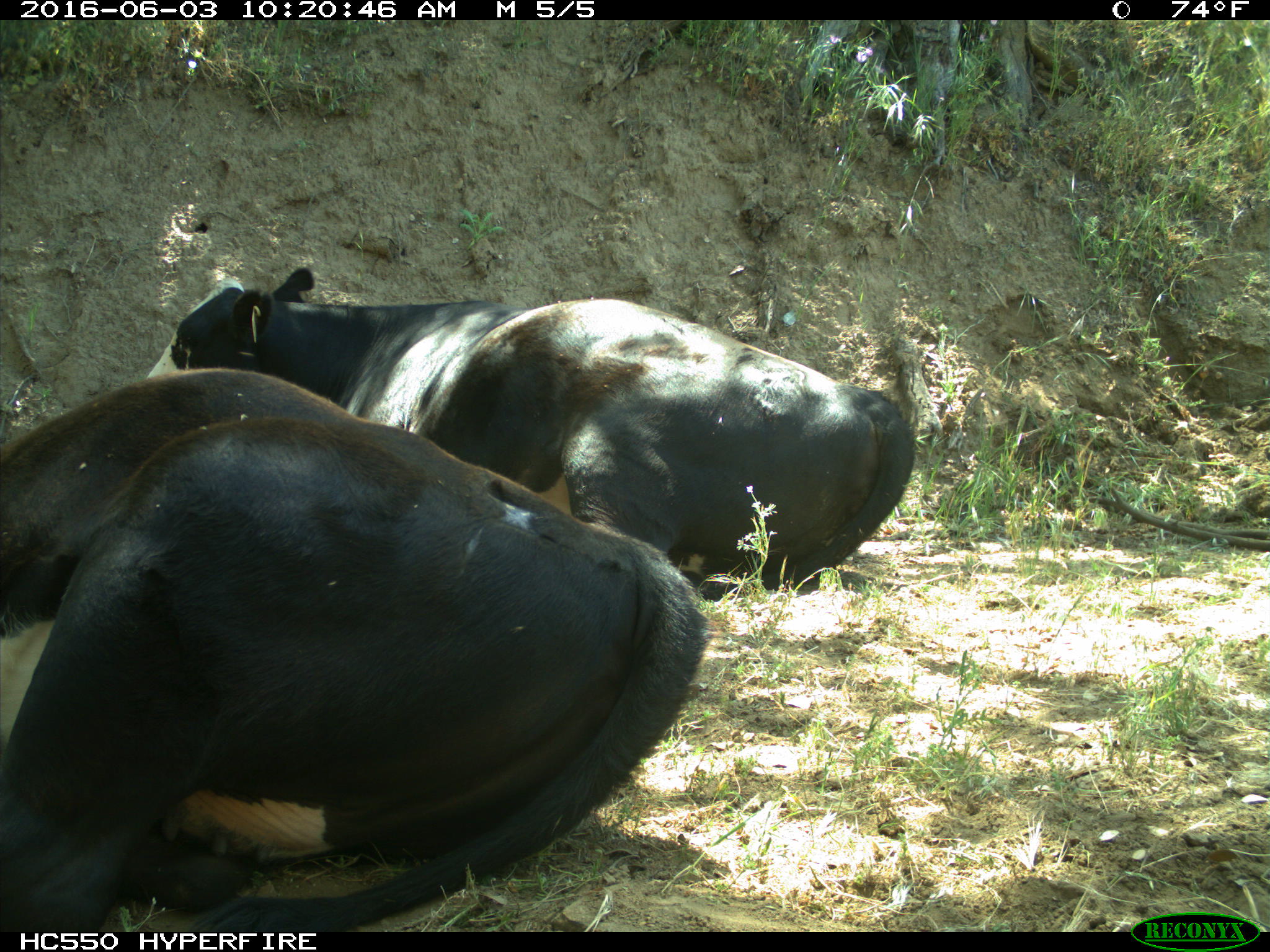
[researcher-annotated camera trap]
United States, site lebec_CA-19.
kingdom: Animalia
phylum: Chordata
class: Mammalia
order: Artiodactyla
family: Bovidae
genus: Bos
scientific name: Bos taurus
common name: domestic cow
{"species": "Bos taurus (domestic cow)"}